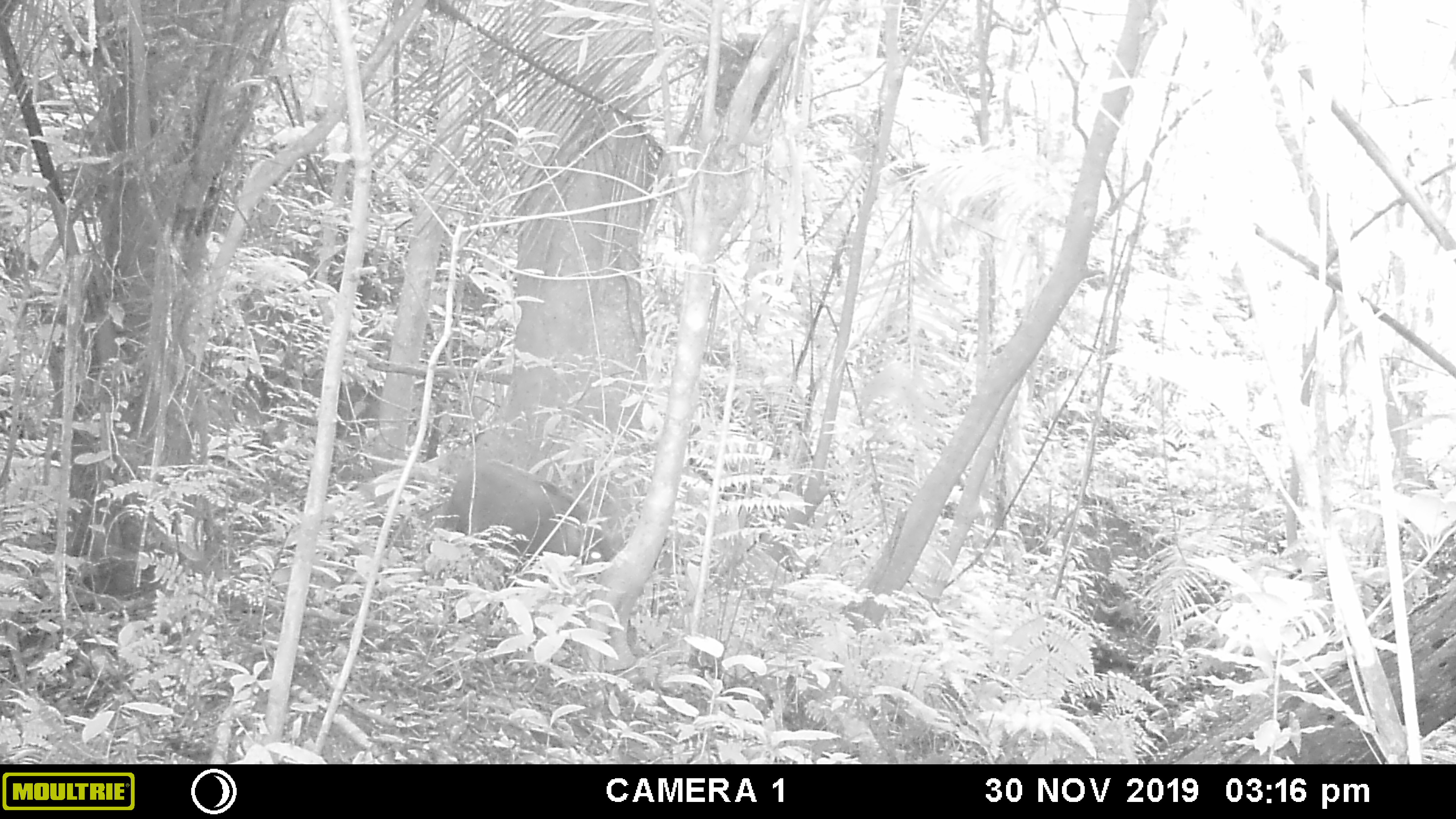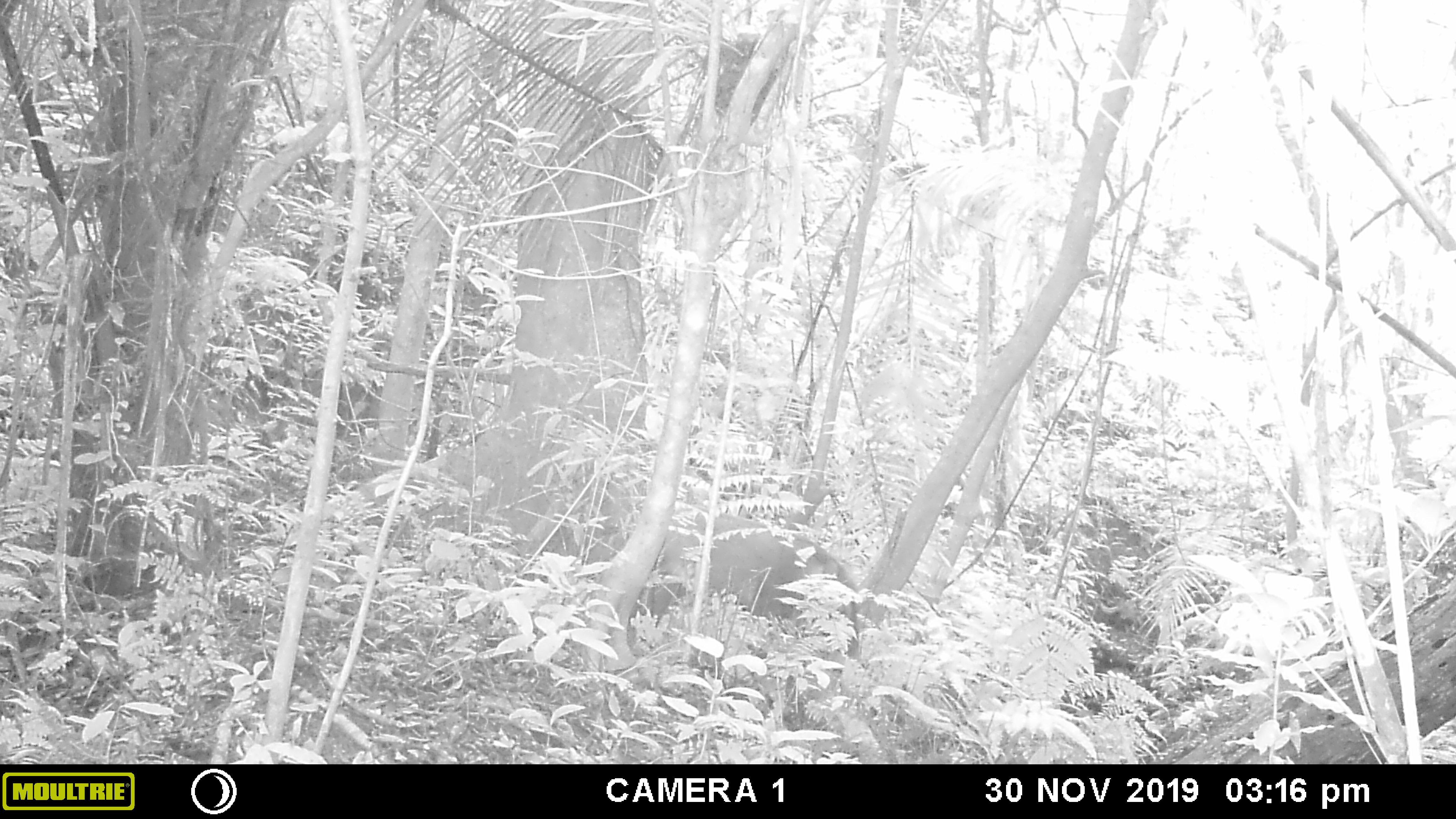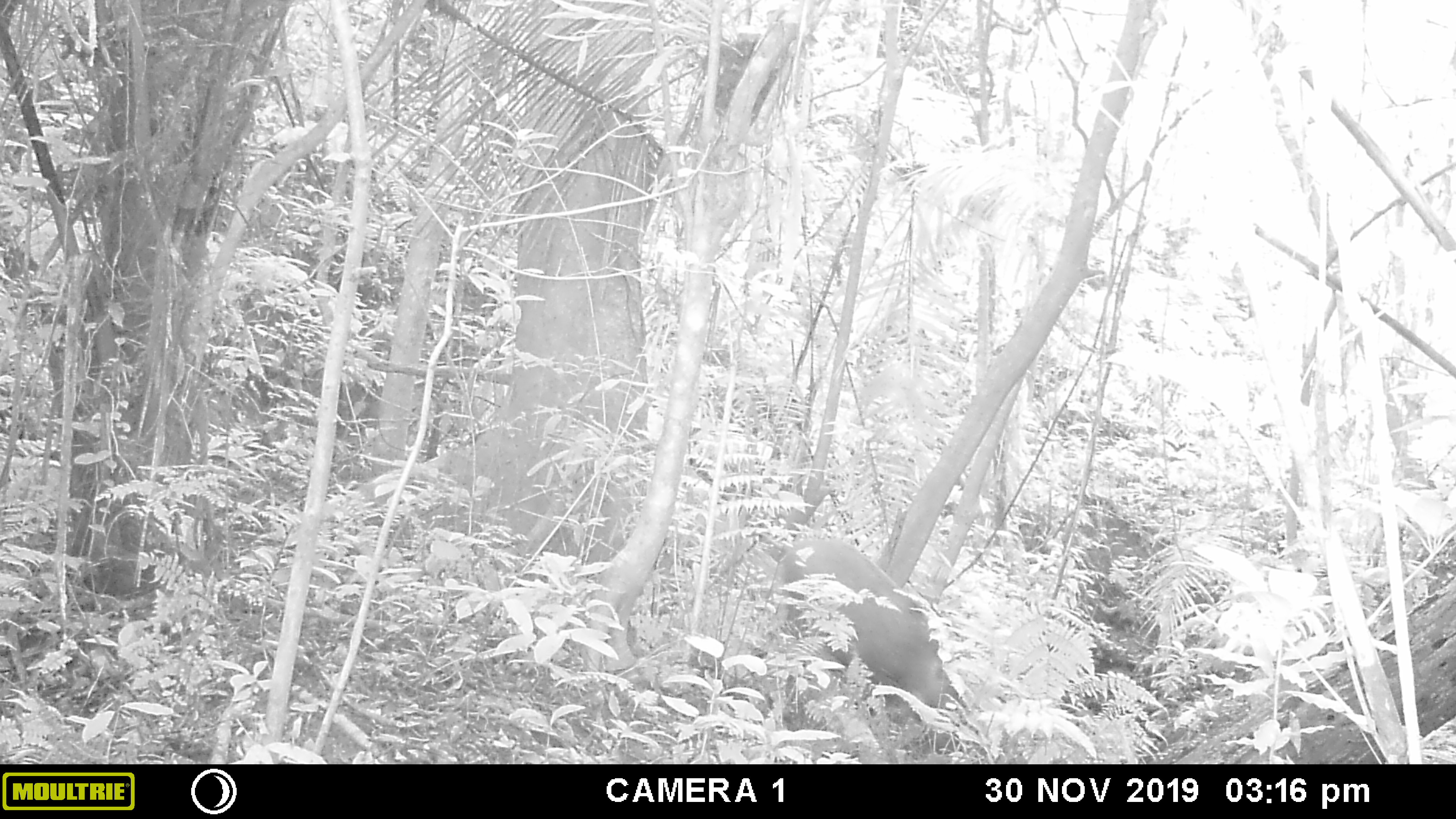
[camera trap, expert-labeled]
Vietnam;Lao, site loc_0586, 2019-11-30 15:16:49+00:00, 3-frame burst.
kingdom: Animalia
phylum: Chordata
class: Mammalia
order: Artiodactyla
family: Suidae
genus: Sus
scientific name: Sus scrofa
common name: eurasian wild pig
Eurasian wild pig (Sus scrofa). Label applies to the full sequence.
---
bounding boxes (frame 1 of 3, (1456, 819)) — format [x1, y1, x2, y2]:
eurasian wild pig: [424, 457, 614, 586]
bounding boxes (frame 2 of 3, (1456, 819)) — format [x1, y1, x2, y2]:
eurasian wild pig: [644, 507, 861, 656]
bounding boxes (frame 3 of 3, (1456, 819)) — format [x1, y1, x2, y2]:
eurasian wild pig: [782, 538, 978, 752]